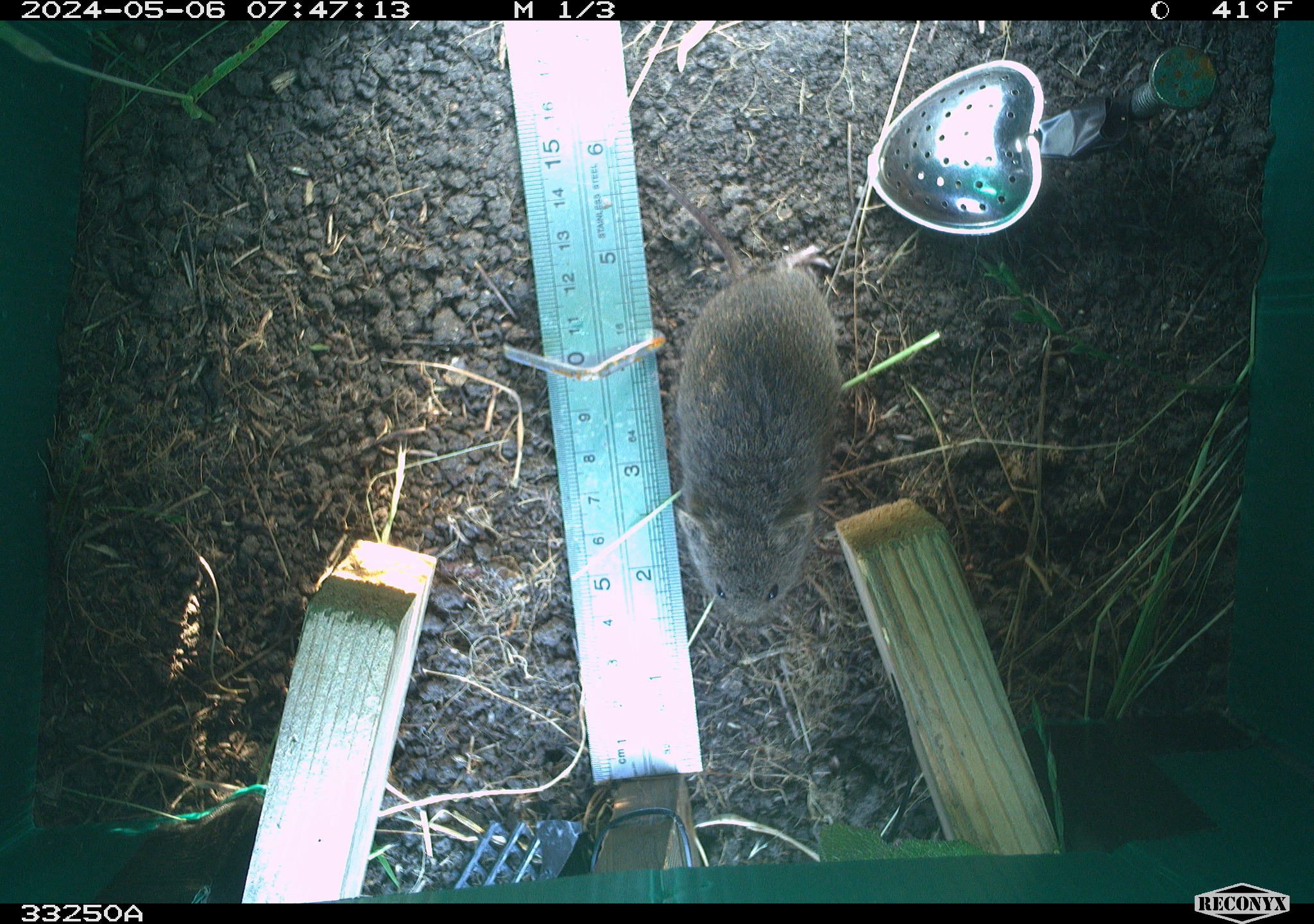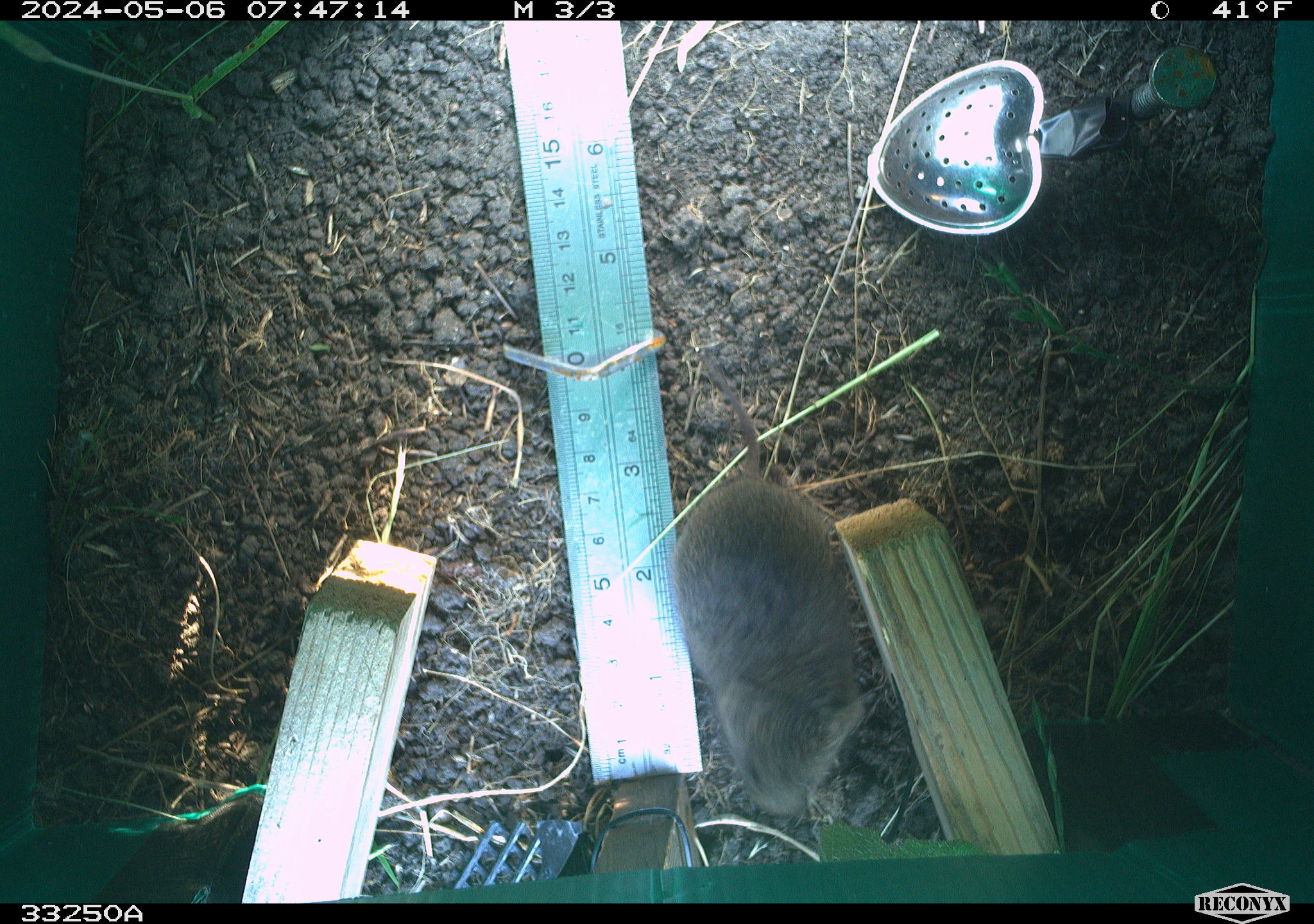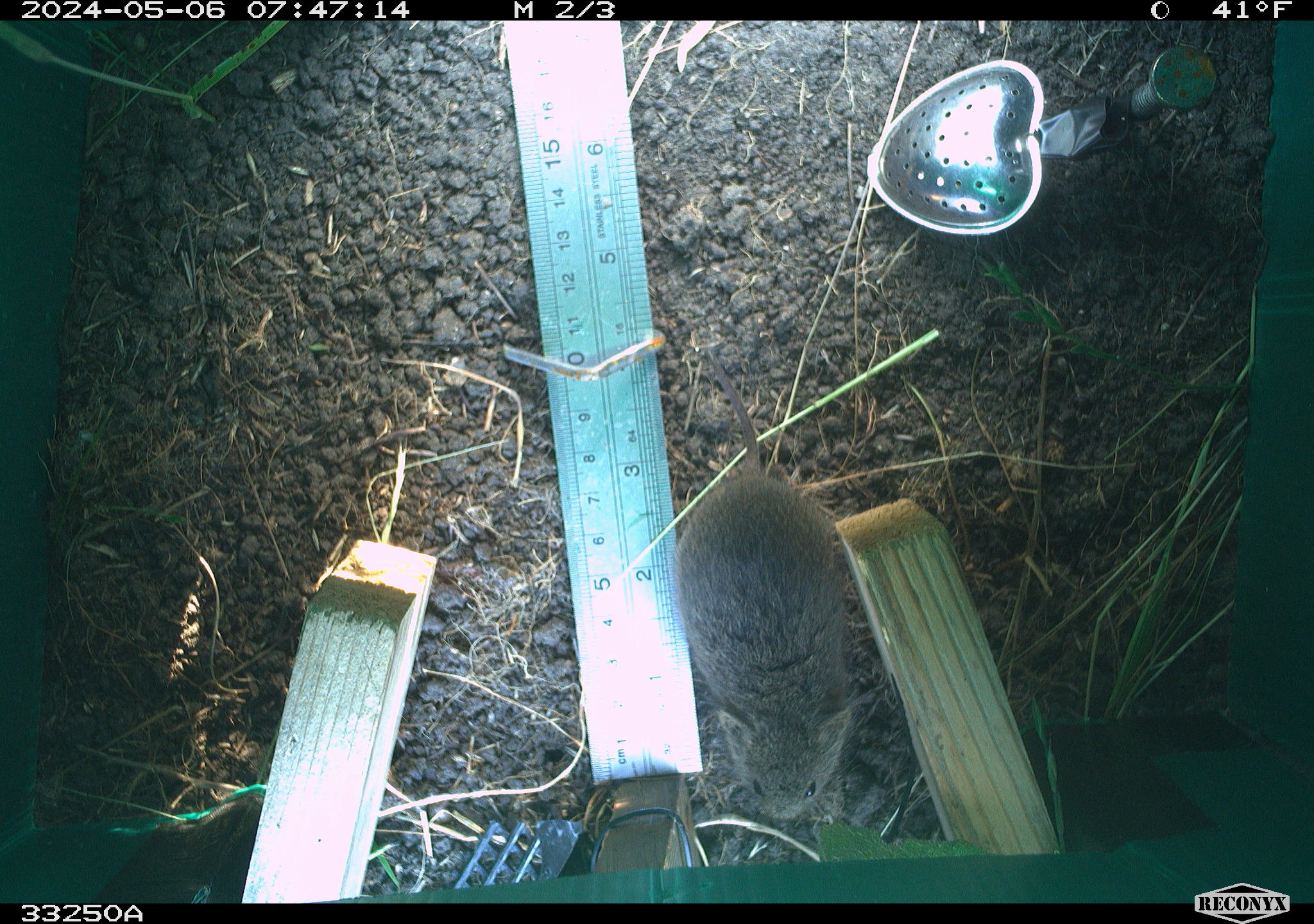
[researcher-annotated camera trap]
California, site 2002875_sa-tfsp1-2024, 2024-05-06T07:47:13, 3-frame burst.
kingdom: Animalia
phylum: Chordata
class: Mammalia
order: Rodentia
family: Cricetidae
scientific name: Arvicolinae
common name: voles, lemmings, and muskrats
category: arvicolinae subfamily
Arvicolinae subfamily (voles, lemmings, and muskrats) (Arvicolinae).